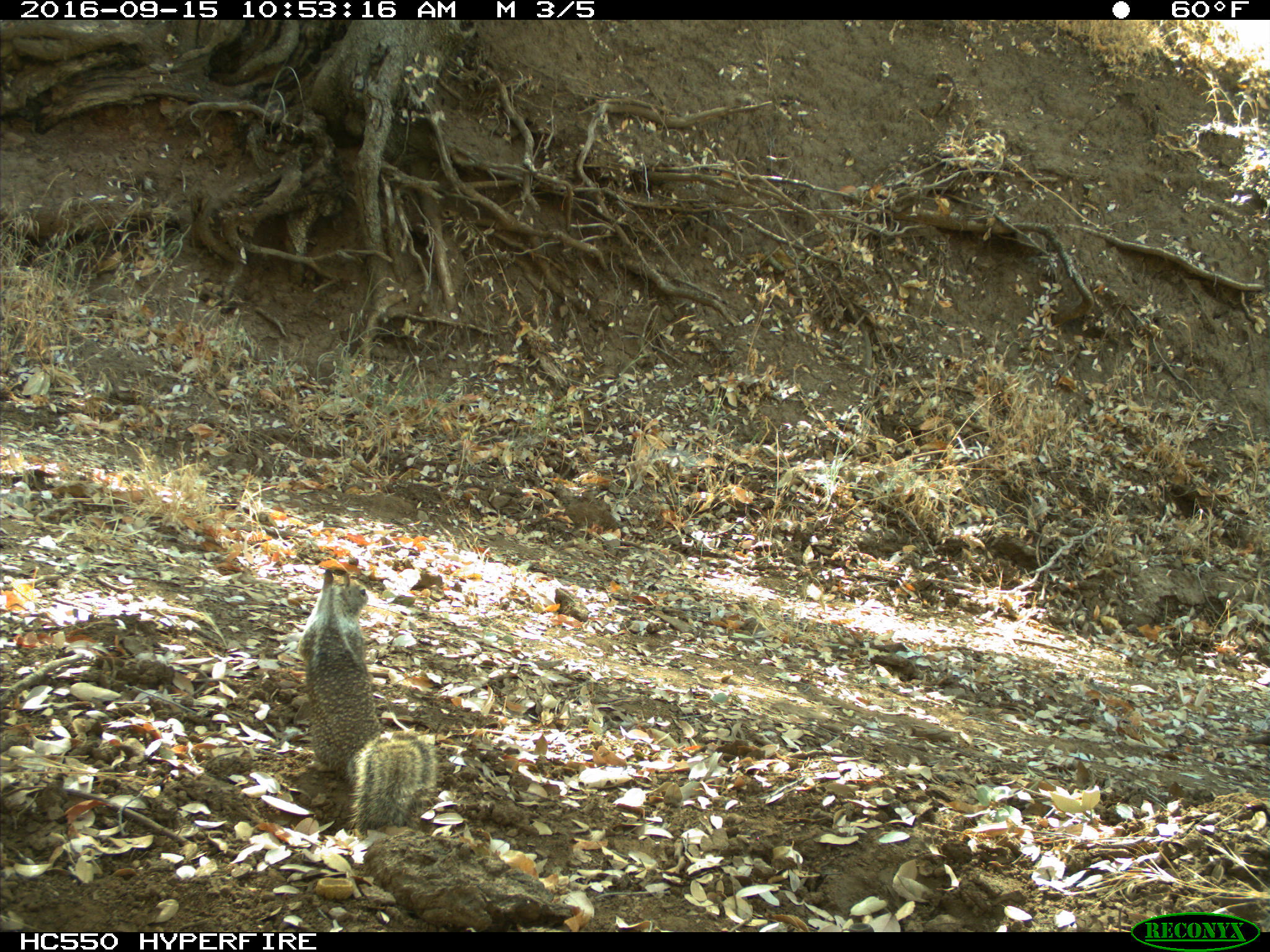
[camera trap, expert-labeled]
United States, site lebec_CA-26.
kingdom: Animalia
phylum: Chordata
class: Mammalia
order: Rodentia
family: Sciuridae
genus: Otospermophilus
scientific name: Otospermophilus beecheyi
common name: california ground squirrel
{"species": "Otospermophilus beecheyi (california ground squirrel)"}